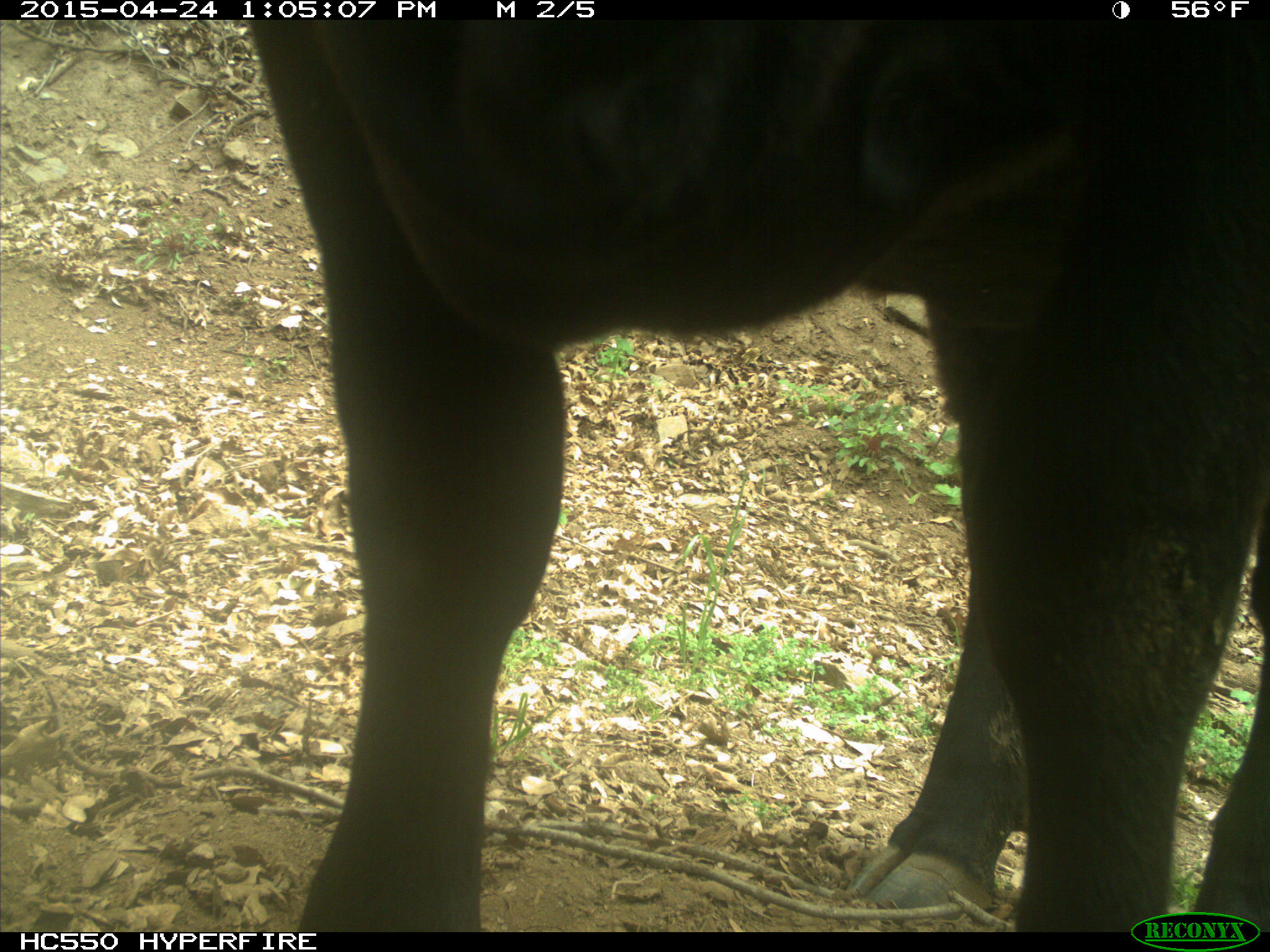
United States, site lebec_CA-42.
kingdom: Animalia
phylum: Chordata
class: Mammalia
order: Artiodactyla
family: Bovidae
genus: Bos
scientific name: Bos taurus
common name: domestic cow